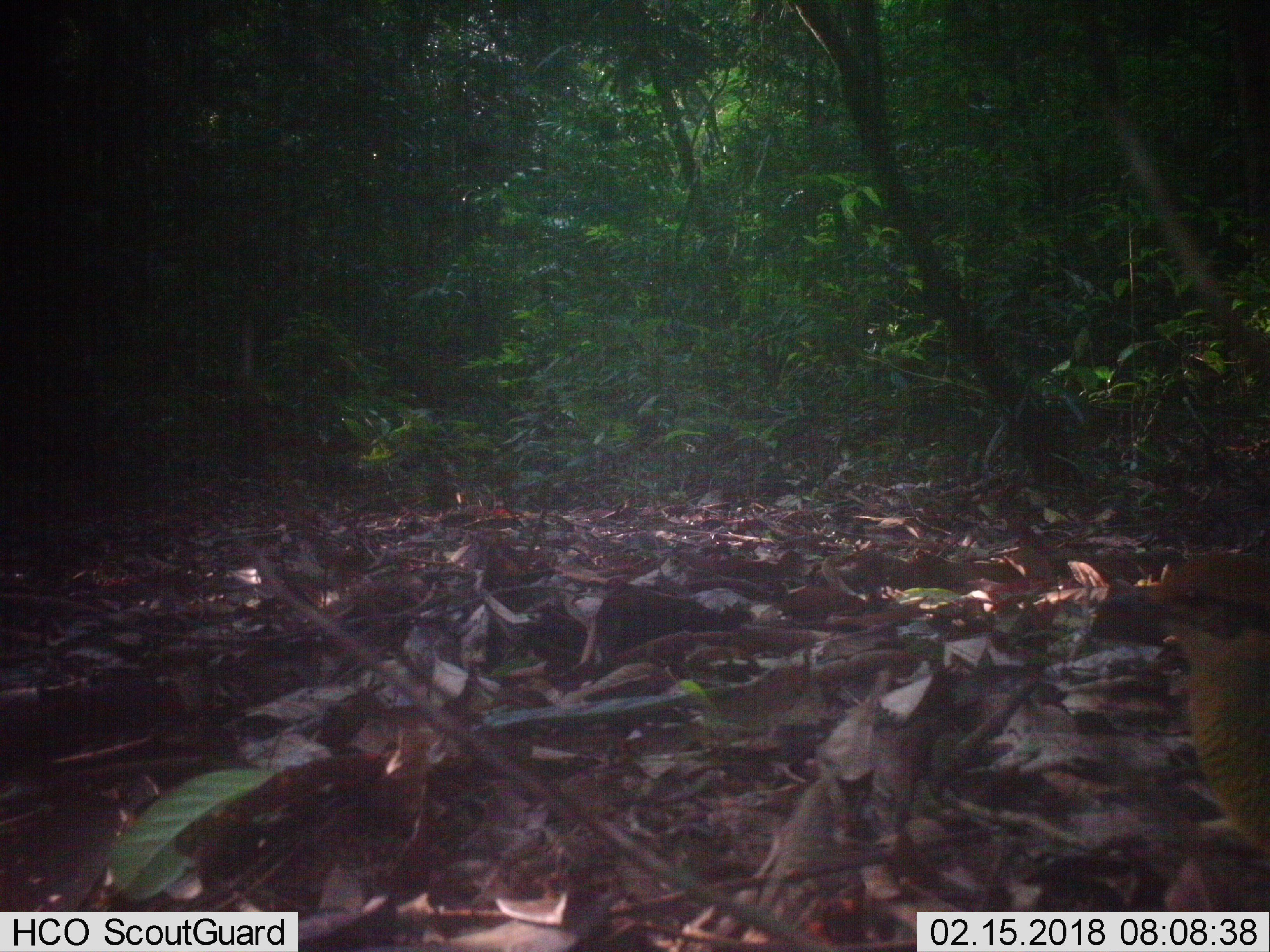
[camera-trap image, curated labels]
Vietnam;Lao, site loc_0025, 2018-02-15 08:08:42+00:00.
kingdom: Animalia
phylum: Chordata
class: Aves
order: Passeriformes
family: Pittidae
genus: Pitta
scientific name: Pitta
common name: typical pittas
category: unidentified pitta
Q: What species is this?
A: Unidentified pitta (typical pittas) (Pitta).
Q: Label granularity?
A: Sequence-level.